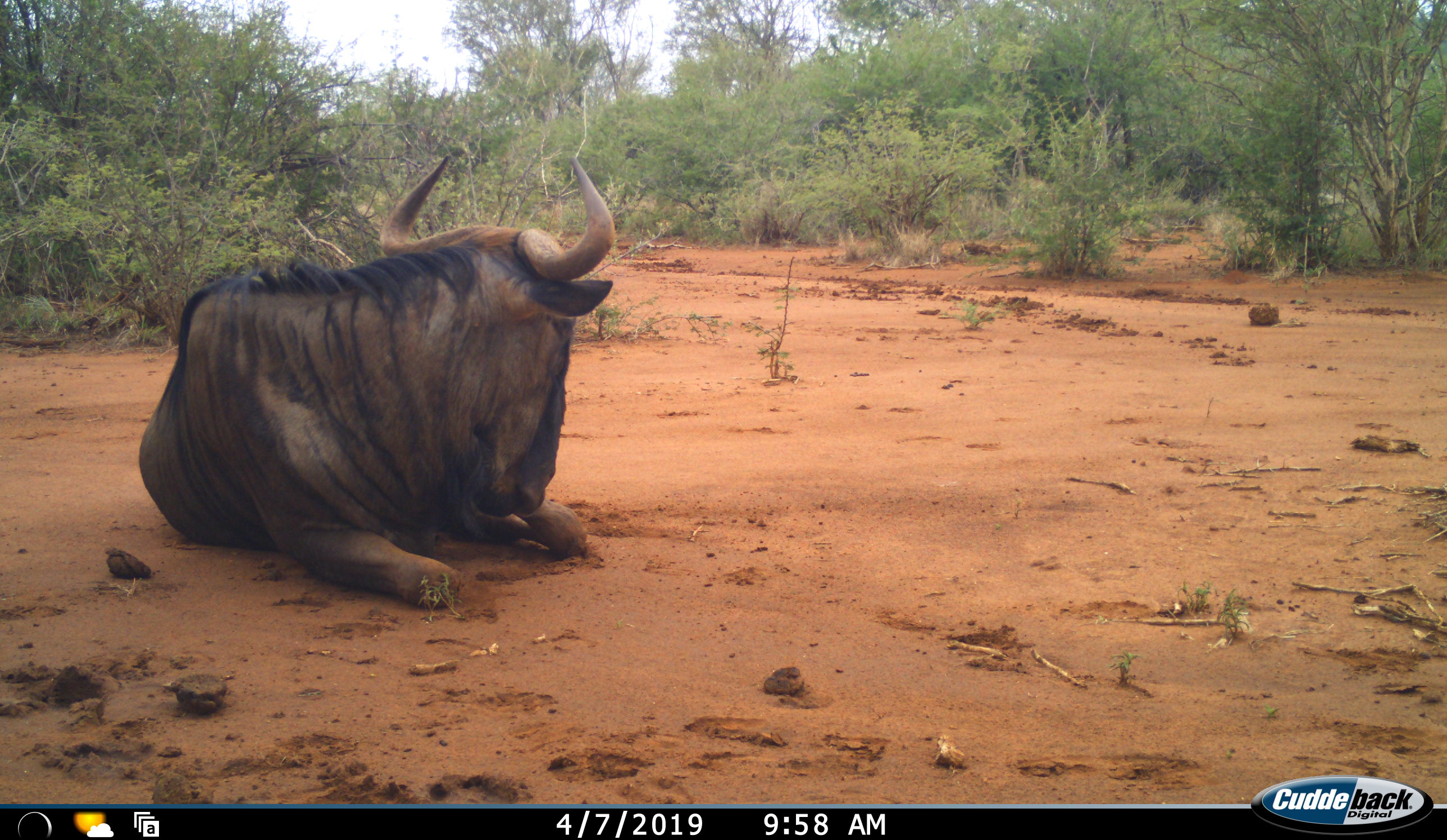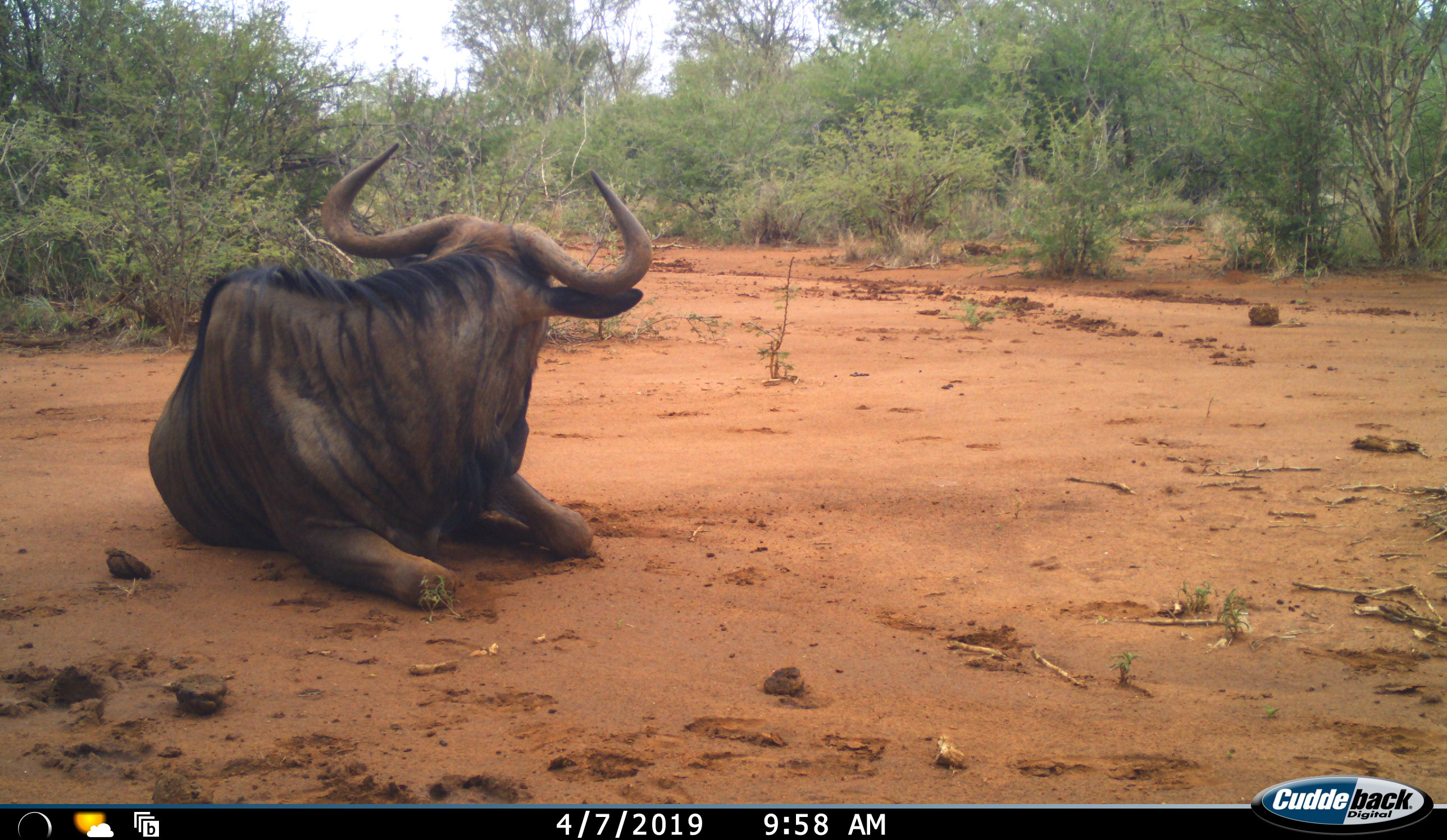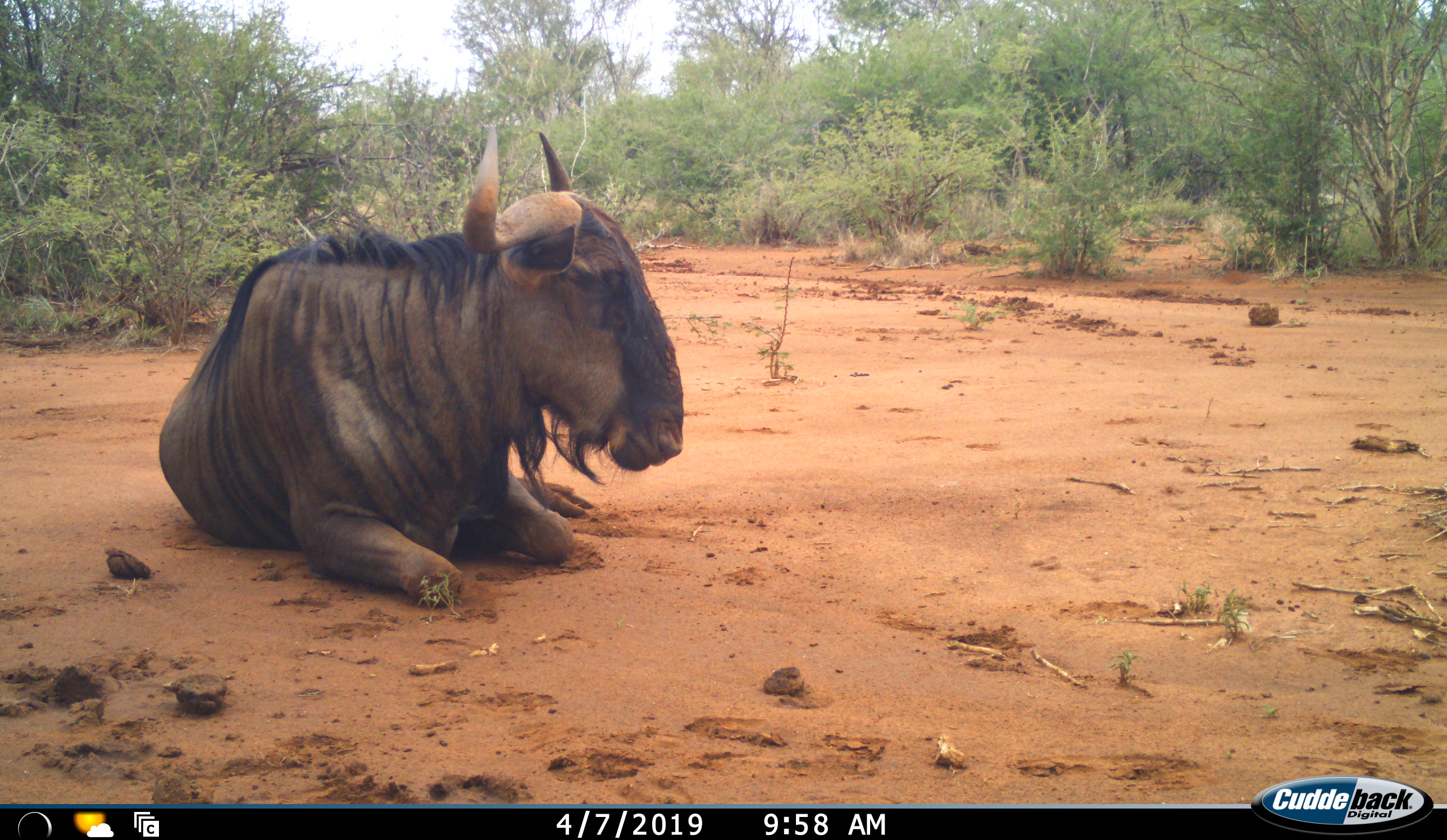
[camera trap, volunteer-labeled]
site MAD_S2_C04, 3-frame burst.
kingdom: Animalia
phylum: Chordata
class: Mammalia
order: Artiodactyla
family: Bovidae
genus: Connochaetes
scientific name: Connochaetes taurinus taurinus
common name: blue wildebeest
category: wildebeestblue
Wildebeestblue (blue wildebeest) (Connochaetes taurinus taurinus), count 1. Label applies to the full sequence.